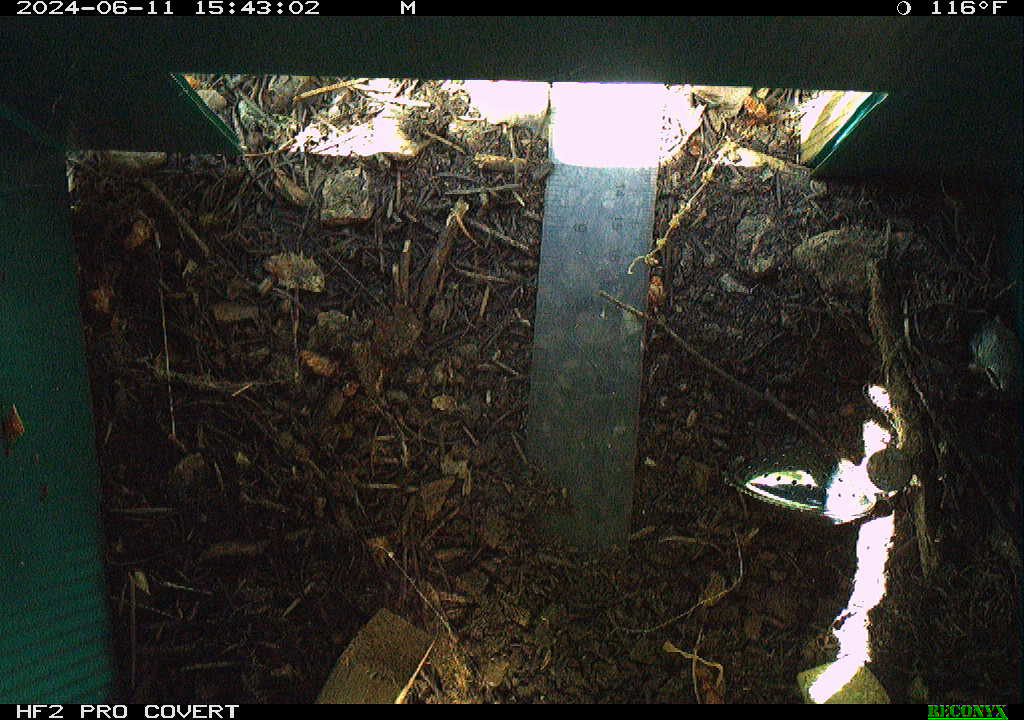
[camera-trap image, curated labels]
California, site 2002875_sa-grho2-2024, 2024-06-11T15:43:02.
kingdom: Animalia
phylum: Chordata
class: Amphibia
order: Anura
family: Hylidae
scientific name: Hylidae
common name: hylids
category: hylidae species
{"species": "hylidae species (hylids) (Hylidae)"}